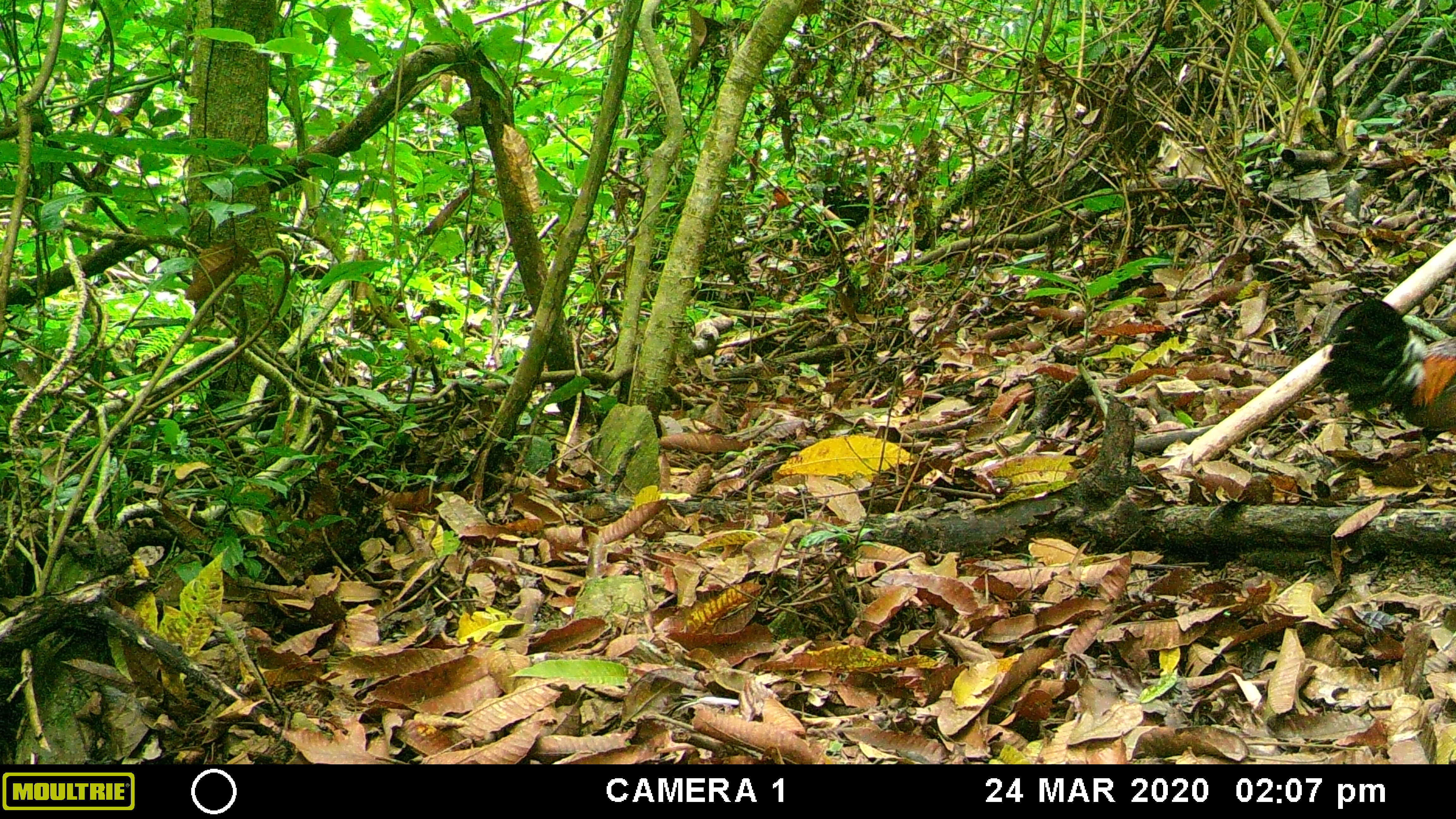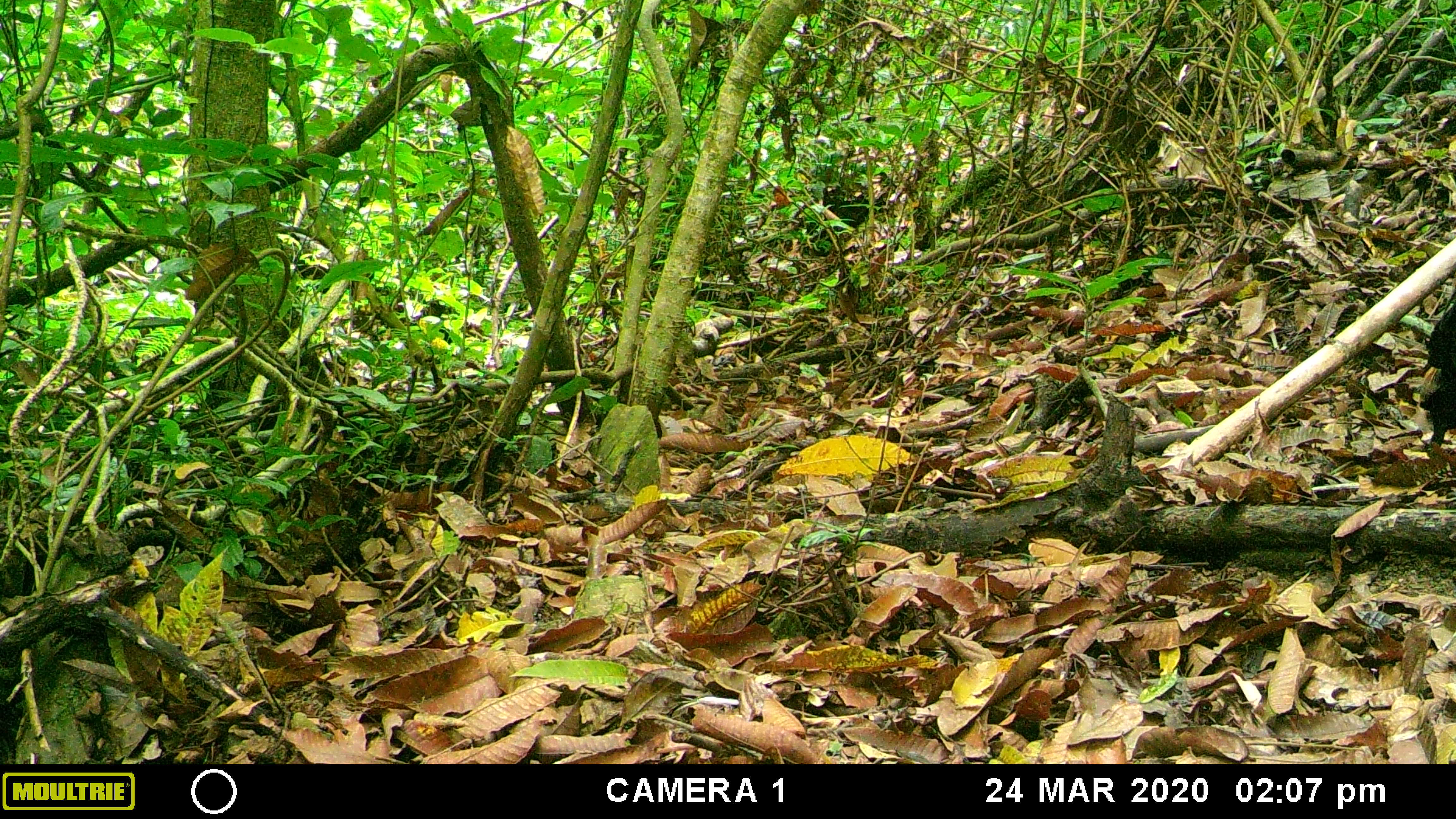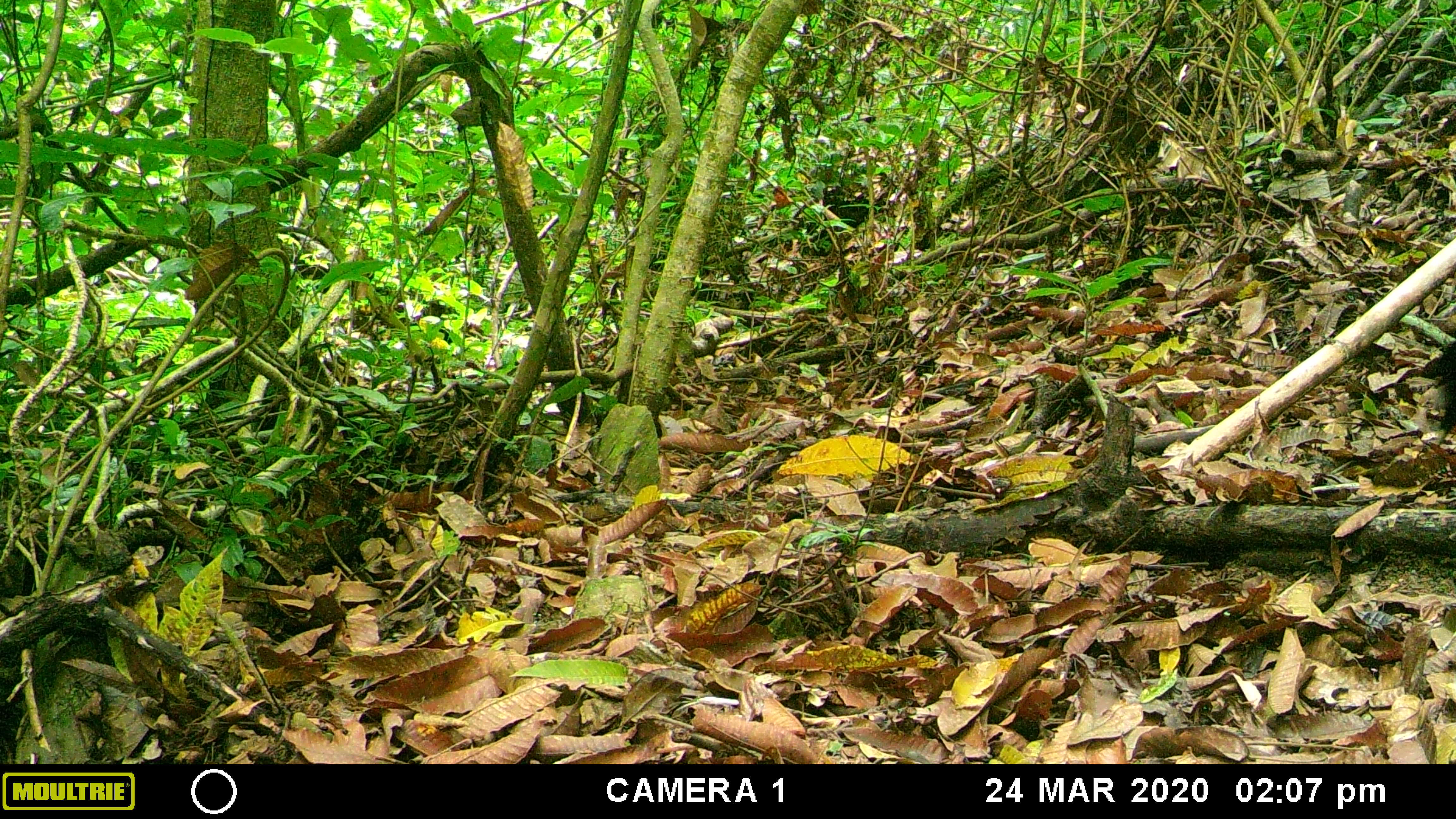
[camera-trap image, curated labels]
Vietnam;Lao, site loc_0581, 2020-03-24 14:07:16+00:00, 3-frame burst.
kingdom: Animalia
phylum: Chordata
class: Aves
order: Galliformes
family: Phasianidae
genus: Gallus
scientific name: Gallus gallus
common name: red junglefowl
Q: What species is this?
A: Red junglefowl (Gallus gallus).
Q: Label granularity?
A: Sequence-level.